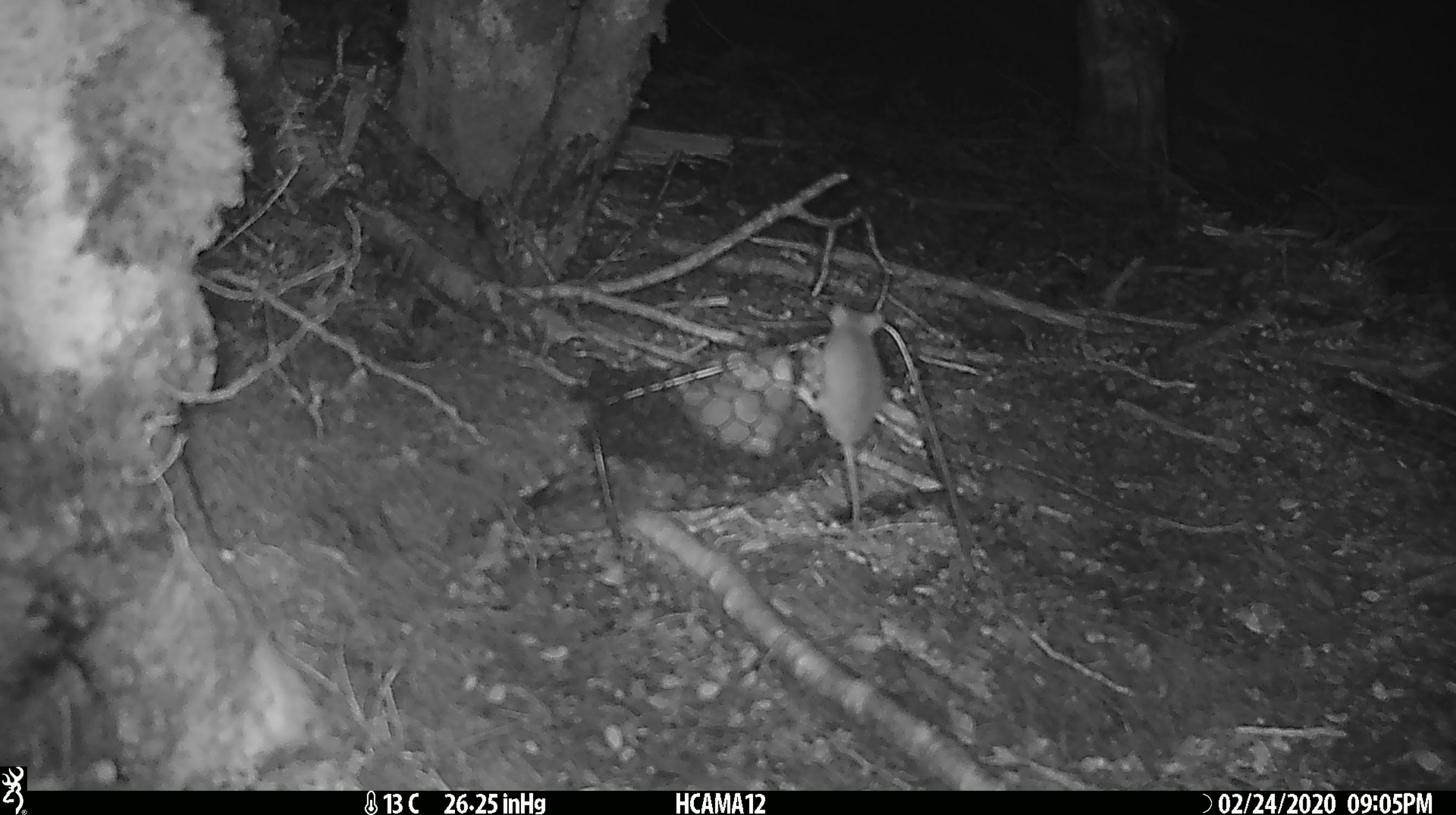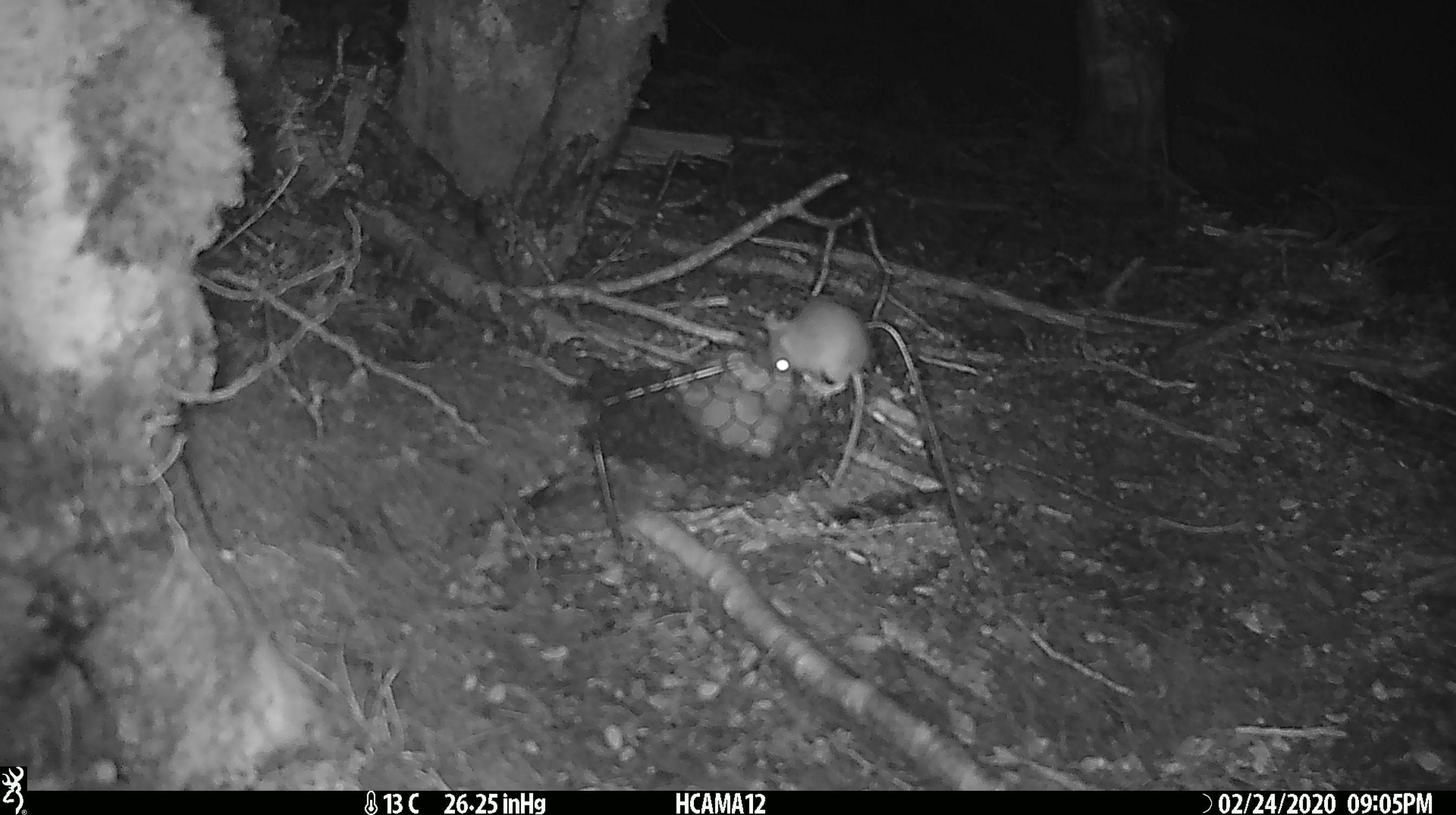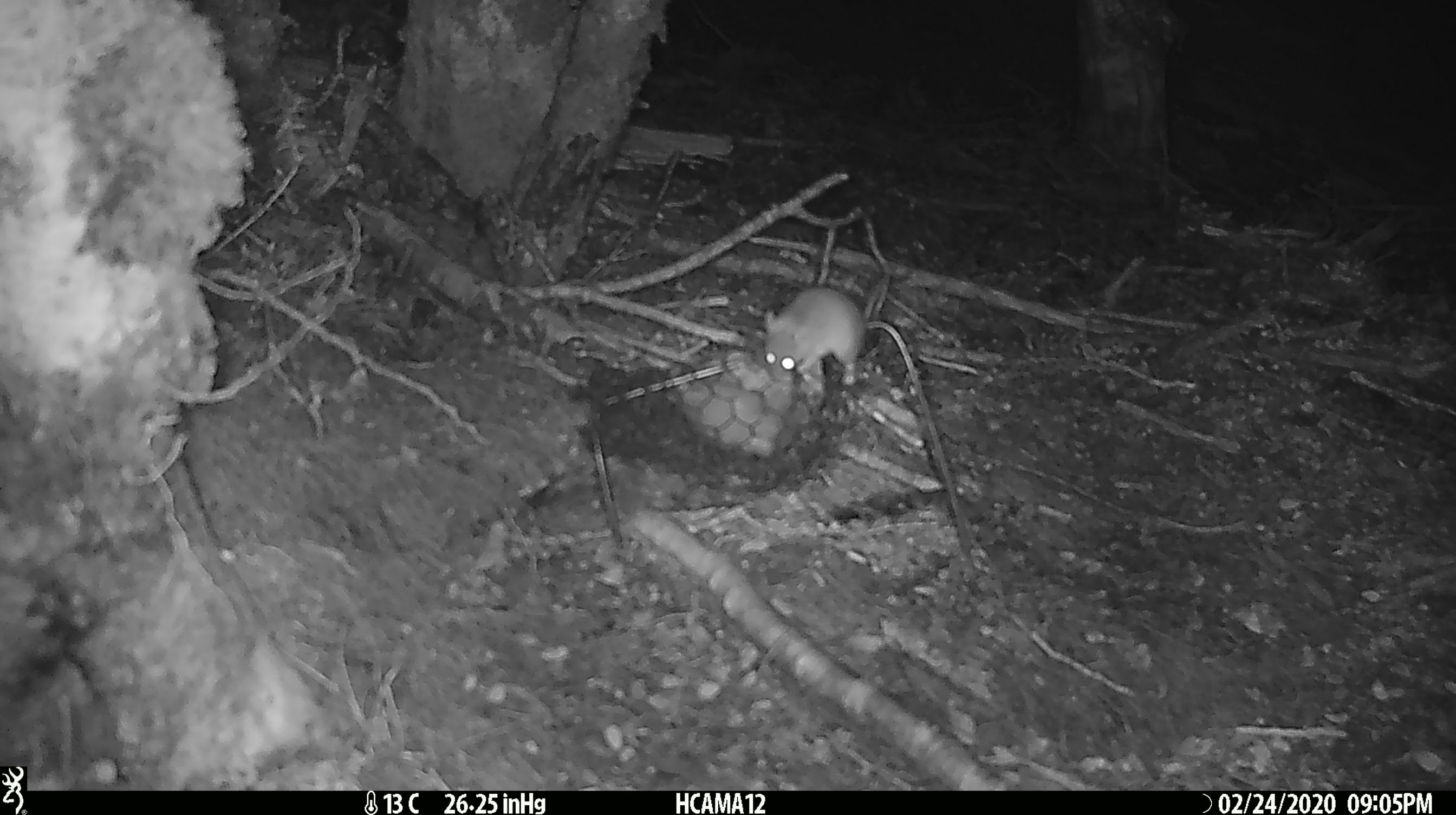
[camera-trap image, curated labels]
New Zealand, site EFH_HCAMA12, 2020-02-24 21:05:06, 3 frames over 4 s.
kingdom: Animalia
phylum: Chordata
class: Mammalia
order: Rodentia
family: Muridae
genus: Mus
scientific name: Mus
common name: mouse